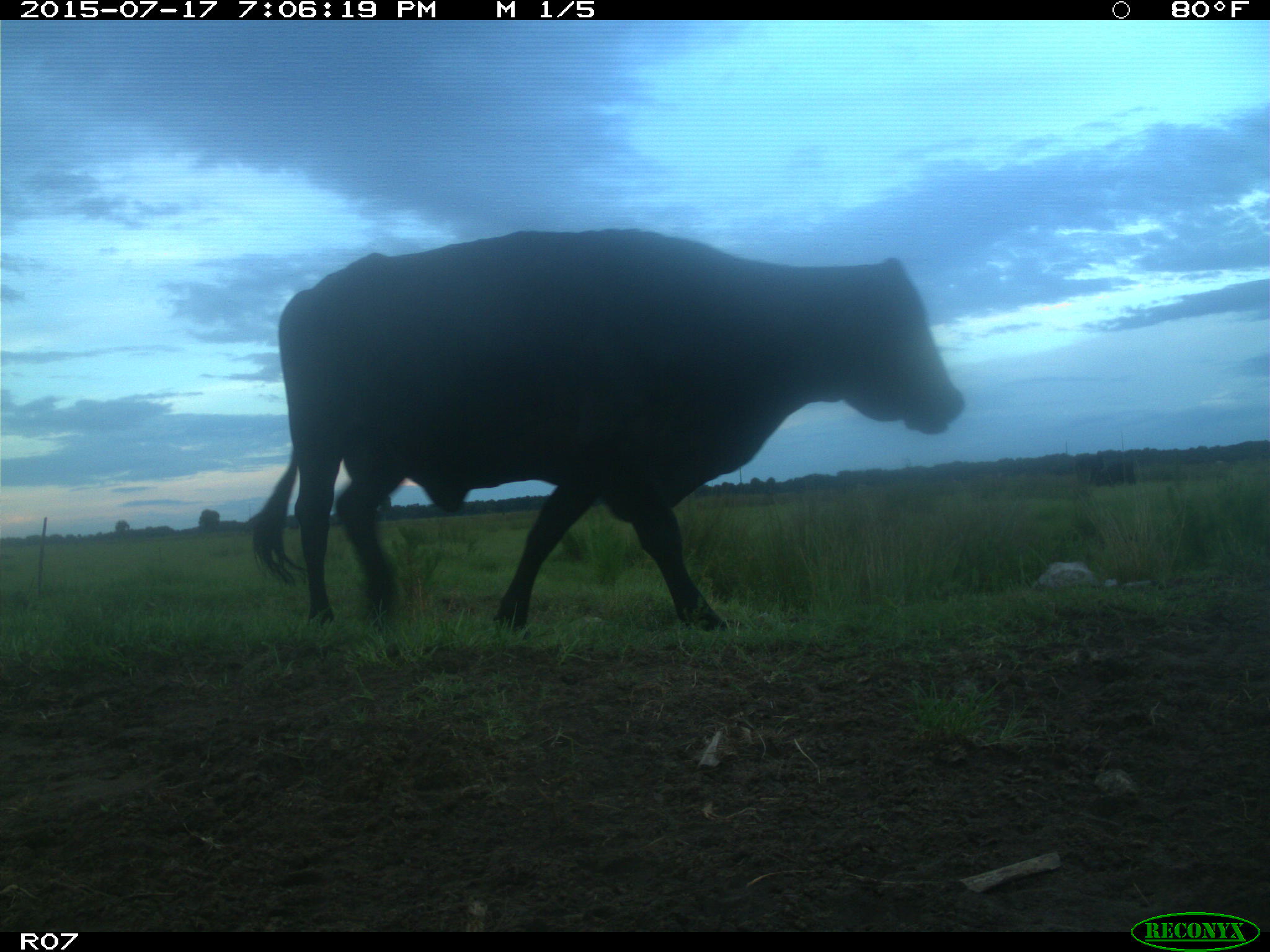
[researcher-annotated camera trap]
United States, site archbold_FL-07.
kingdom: Animalia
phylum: Chordata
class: Mammalia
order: Artiodactyla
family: Bovidae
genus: Bos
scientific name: Bos taurus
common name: domestic cow